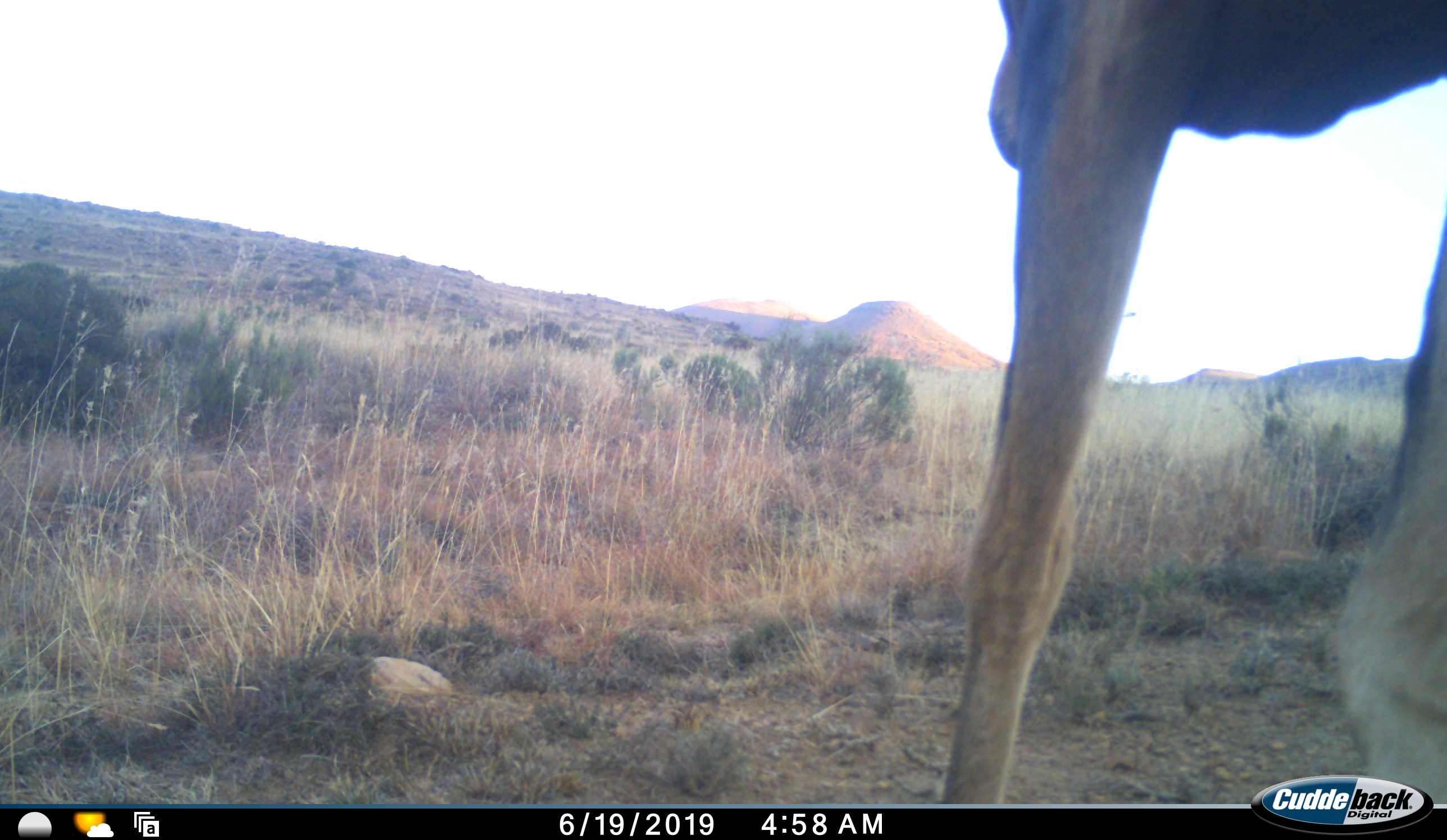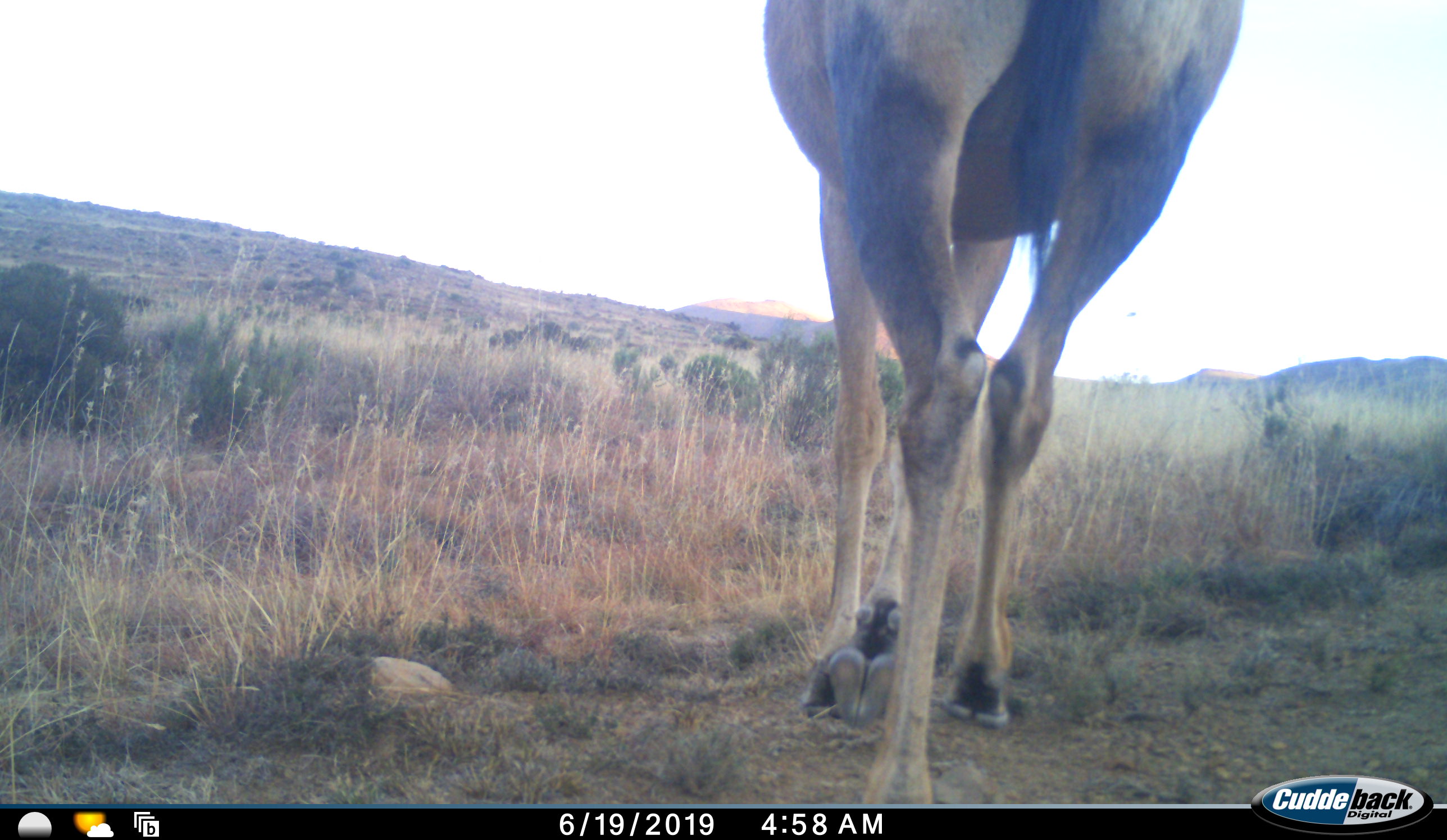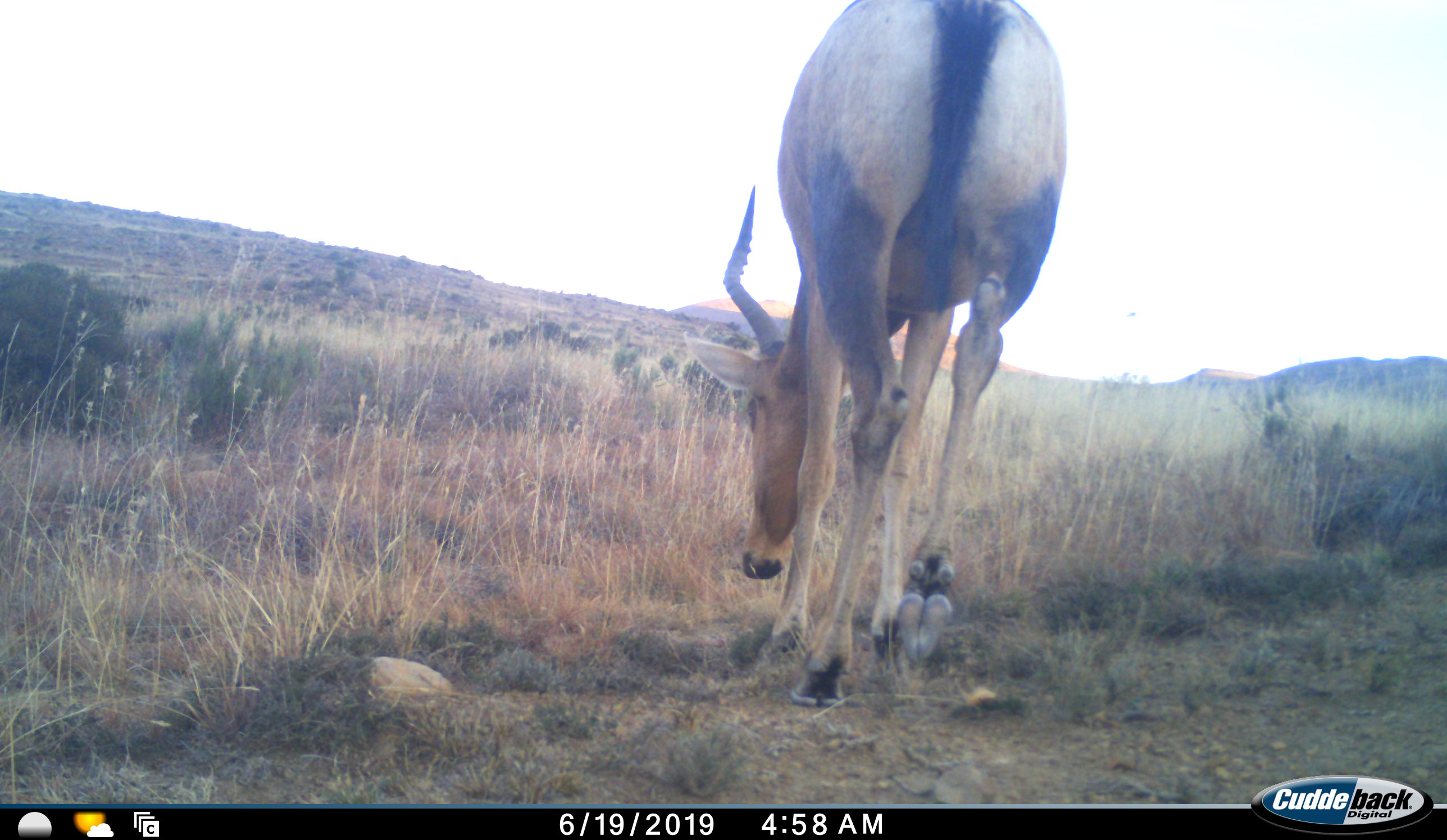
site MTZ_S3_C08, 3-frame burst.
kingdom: Animalia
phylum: Chordata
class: Mammalia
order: Artiodactyla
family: Bovidae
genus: Alcelaphus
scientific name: Alcelaphus buselaphus caama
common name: red hartebeest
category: hartebeestred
Hartebeestred (red hartebeest) (Alcelaphus buselaphus caama), count 1. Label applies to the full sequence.